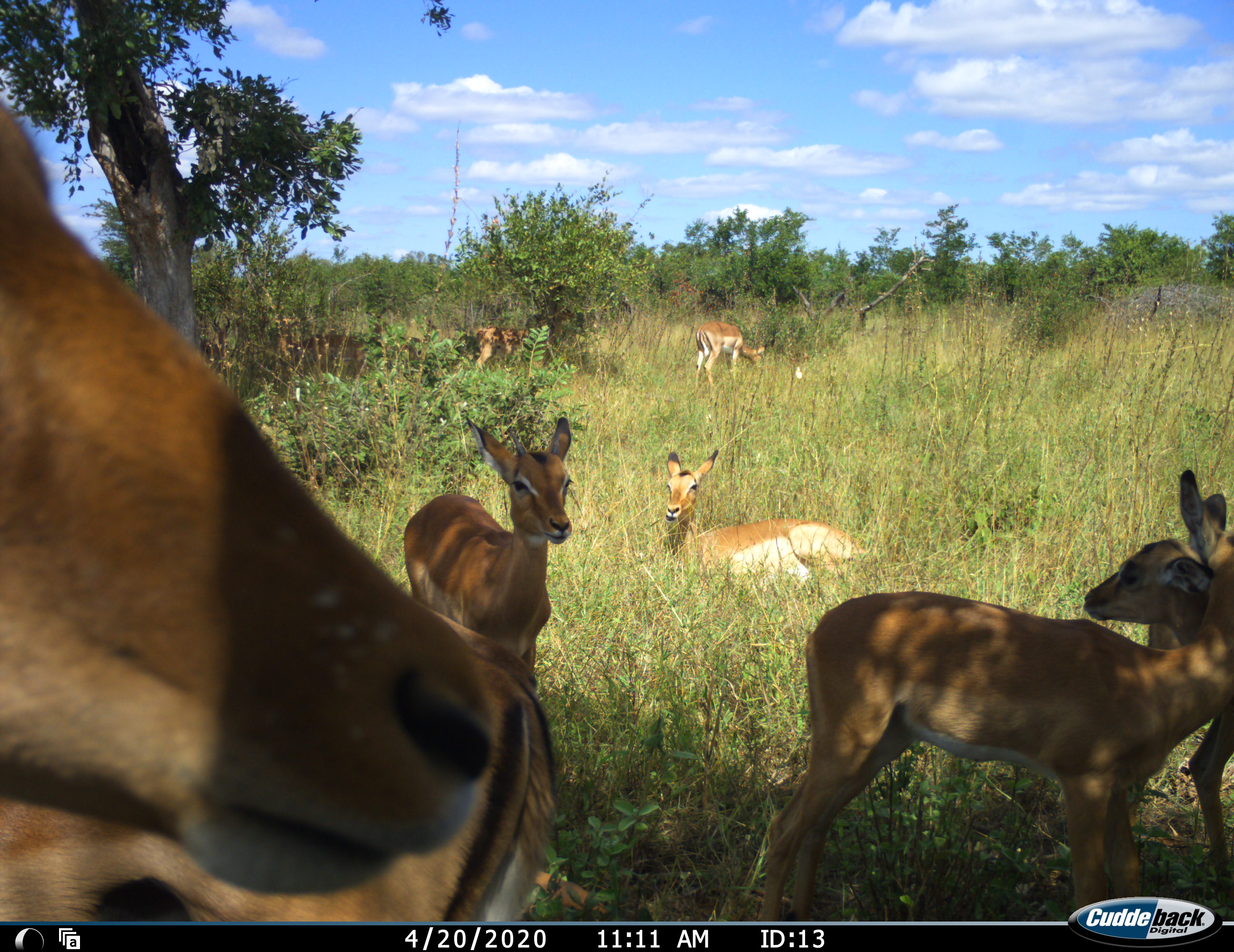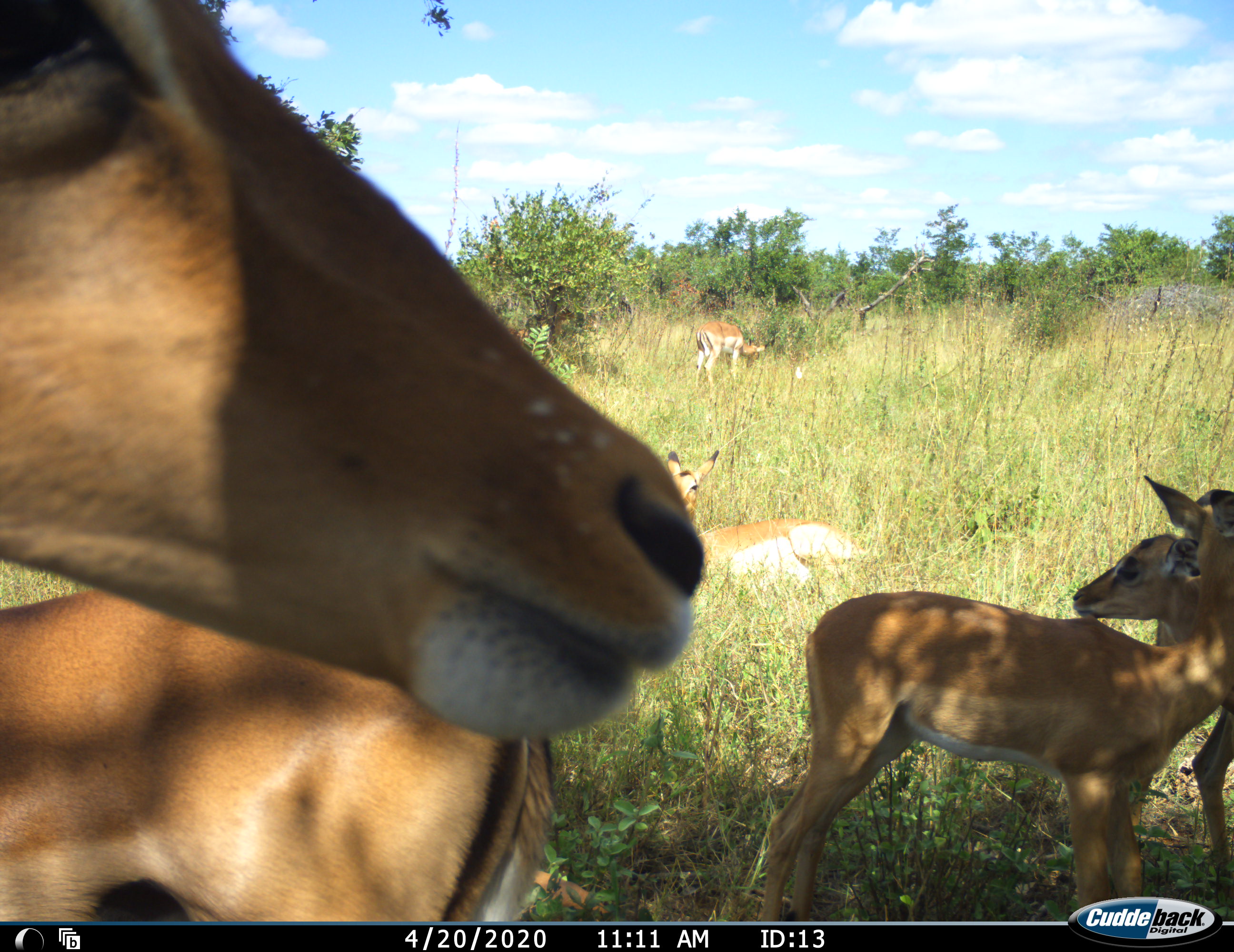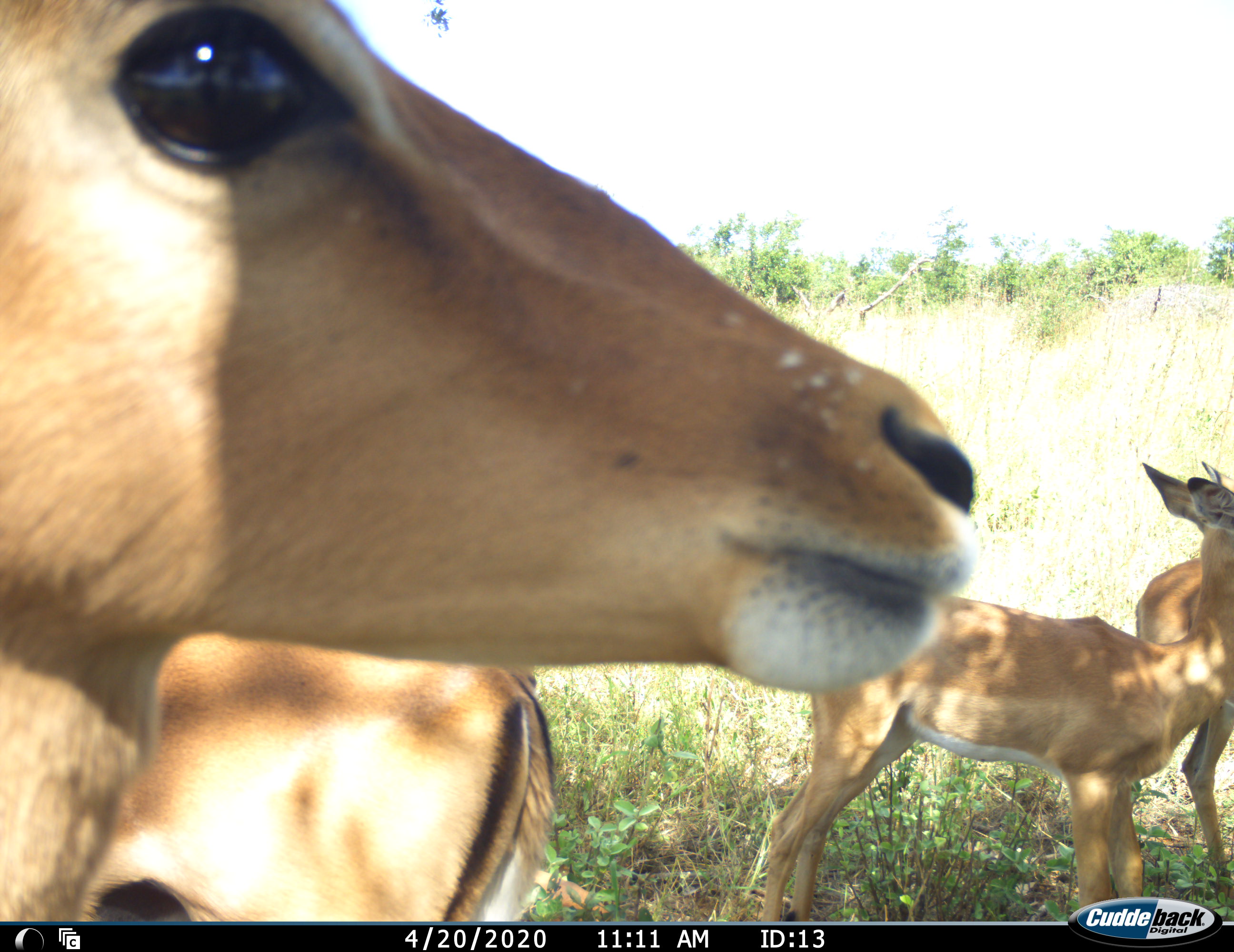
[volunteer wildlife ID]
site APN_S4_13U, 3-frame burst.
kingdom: Animalia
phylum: Chordata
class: Mammalia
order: Artiodactyla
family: Bovidae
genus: Aepyceros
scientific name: Aepyceros melampus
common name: impala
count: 8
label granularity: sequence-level